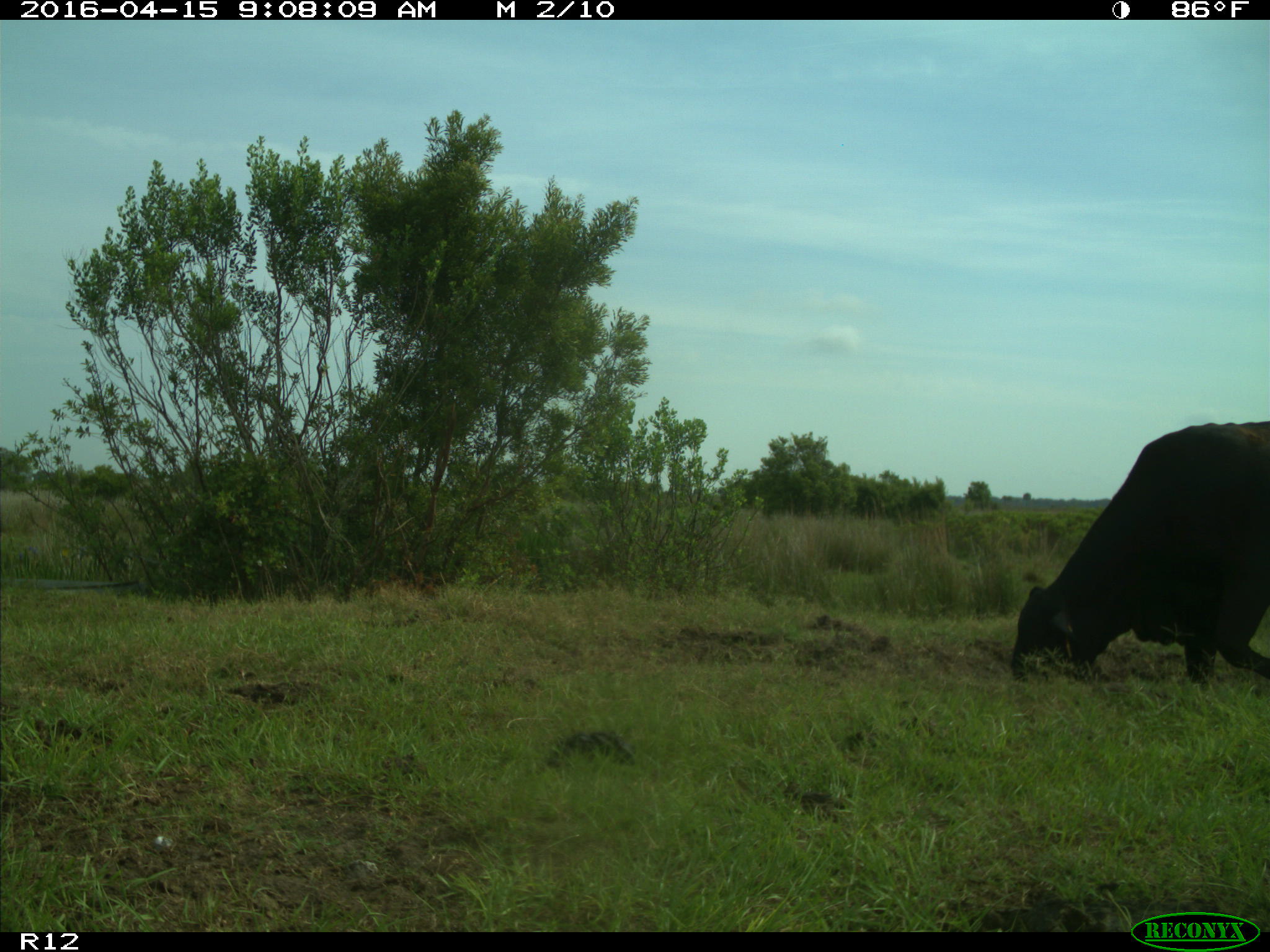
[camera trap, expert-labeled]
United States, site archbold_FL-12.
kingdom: Animalia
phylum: Chordata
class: Mammalia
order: Artiodactyla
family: Bovidae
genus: Bos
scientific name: Bos taurus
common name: domestic cow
Bos taurus (domestic cow).